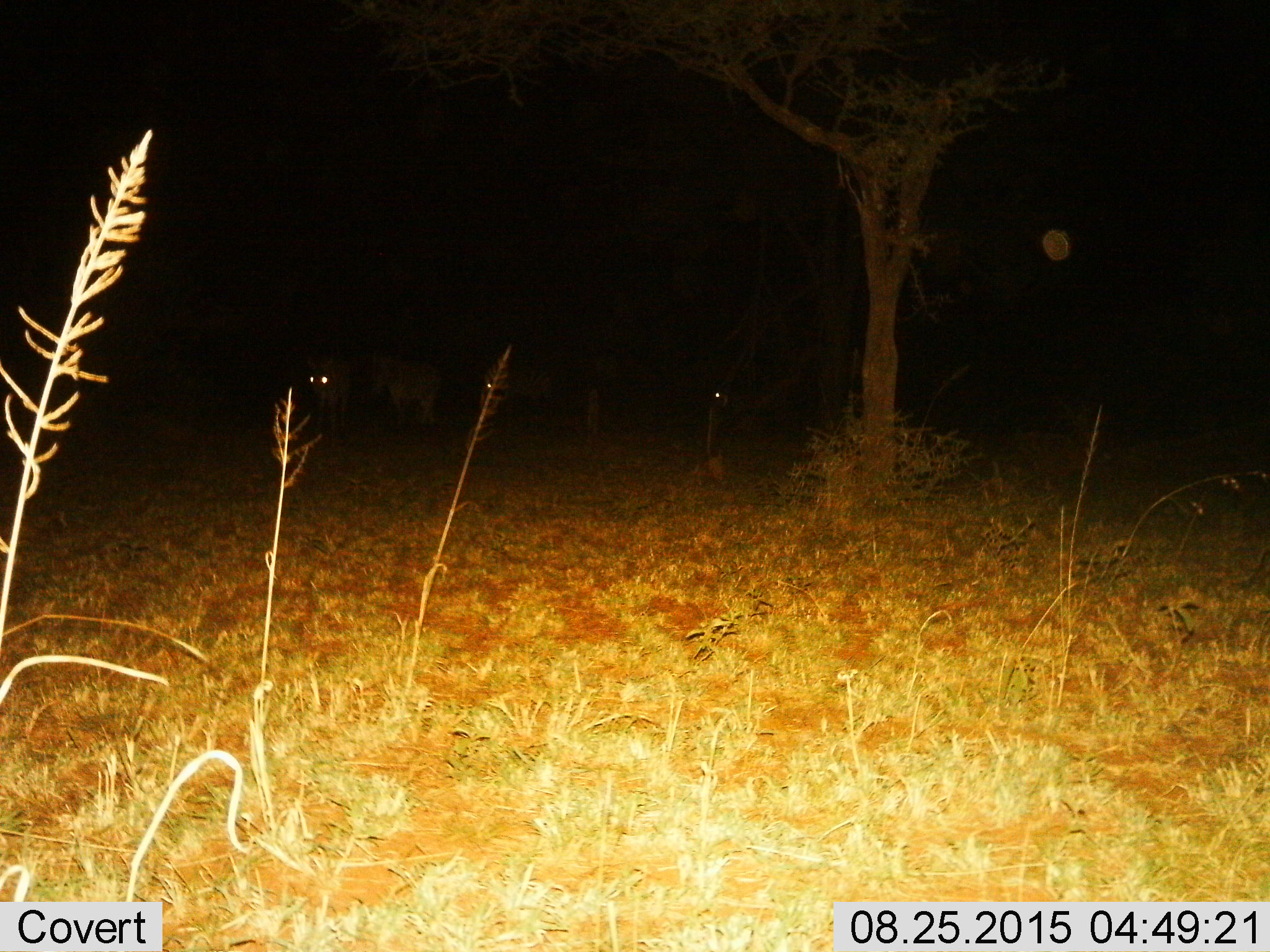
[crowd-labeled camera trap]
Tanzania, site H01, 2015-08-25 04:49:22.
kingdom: Animalia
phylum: Chordata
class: Mammalia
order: Perissodactyla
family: Equidae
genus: Equus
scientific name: Equus quagga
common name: plains zebra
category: zebra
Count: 4.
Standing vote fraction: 50%.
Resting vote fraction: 0%.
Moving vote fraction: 75%.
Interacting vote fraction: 0%.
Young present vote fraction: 25%.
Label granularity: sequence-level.